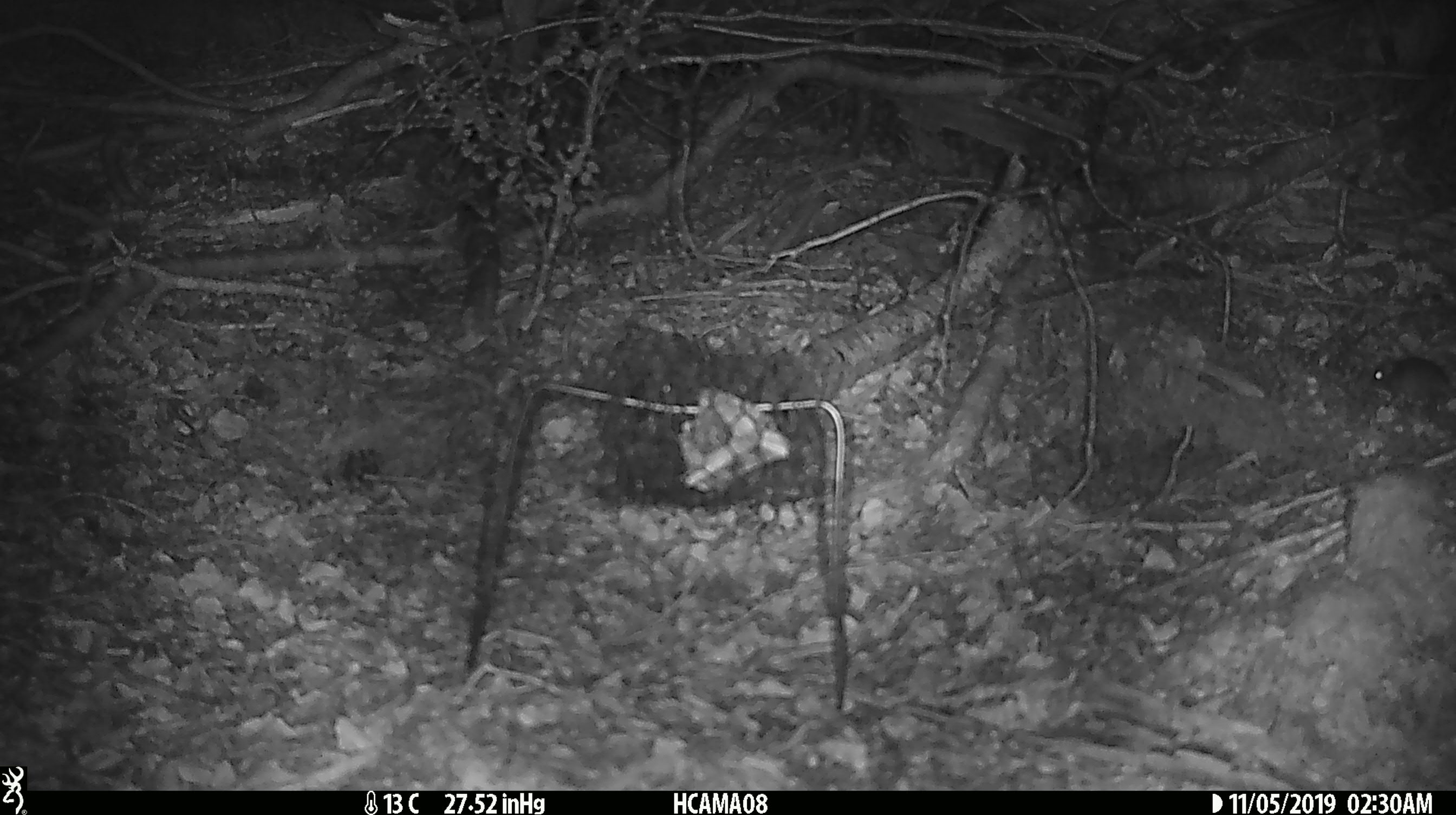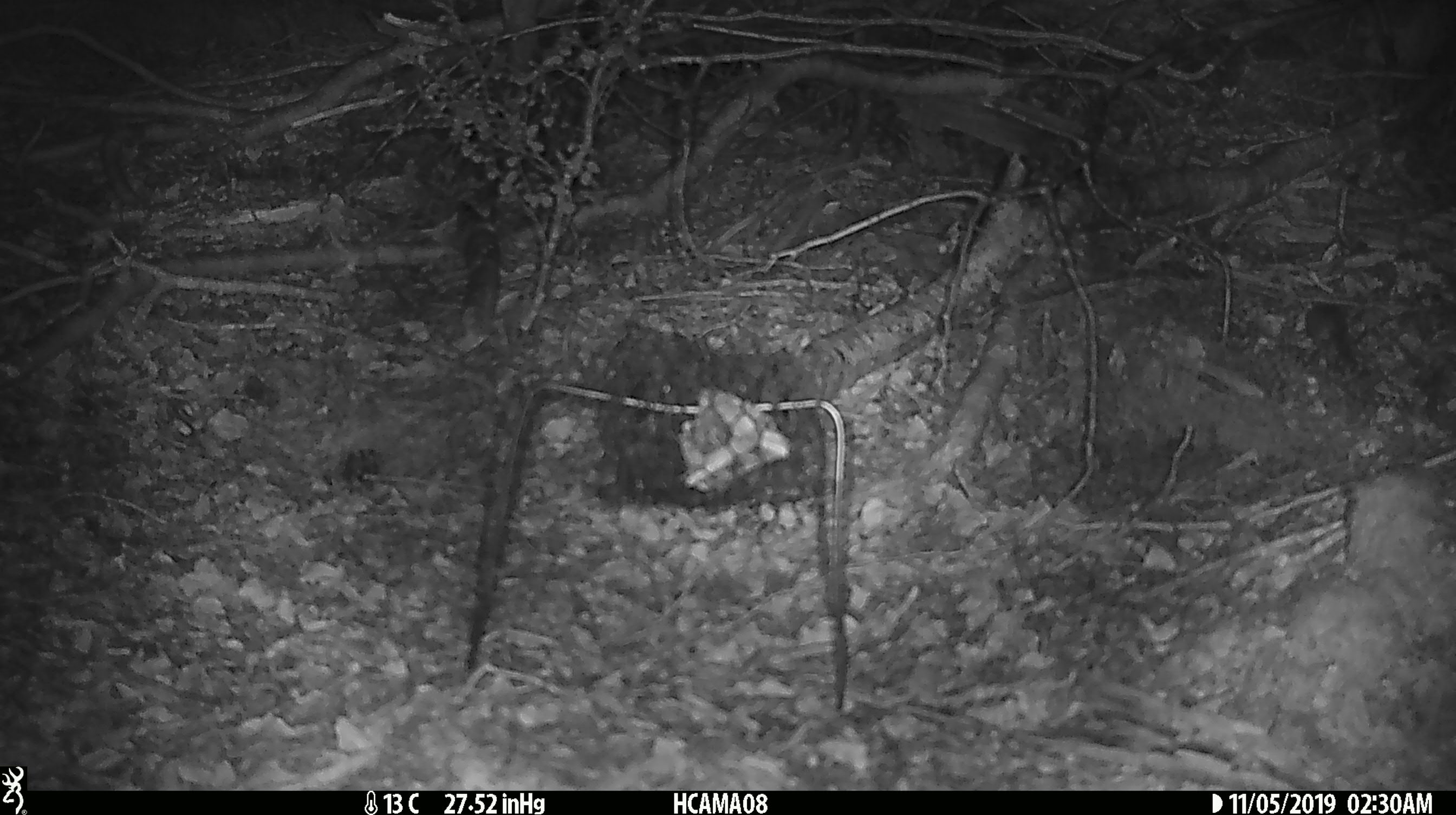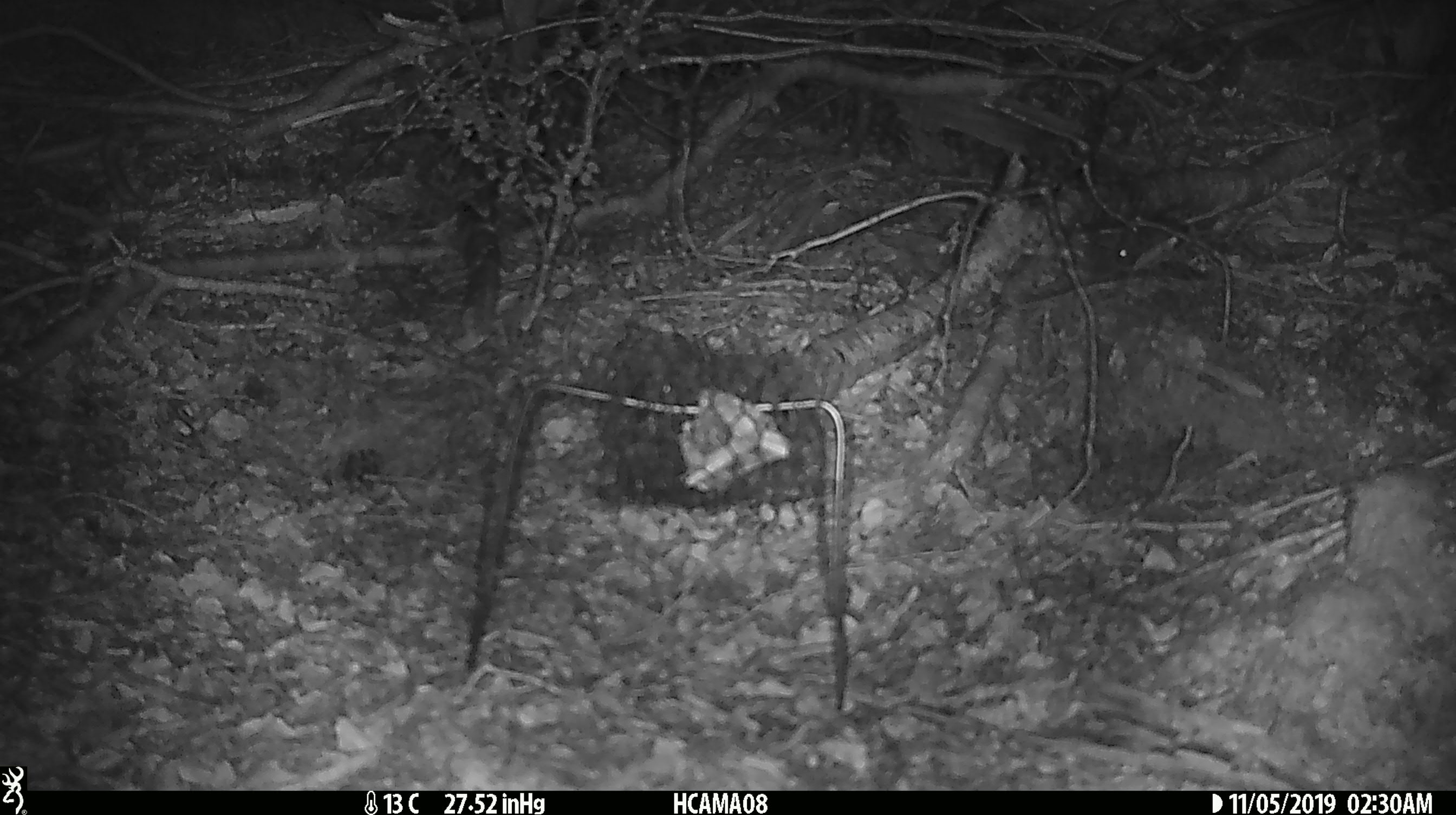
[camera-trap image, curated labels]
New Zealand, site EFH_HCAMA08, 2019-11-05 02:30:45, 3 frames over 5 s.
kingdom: Animalia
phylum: Chordata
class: Mammalia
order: Rodentia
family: Muridae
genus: Mus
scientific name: Mus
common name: mouse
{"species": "mouse (Mus)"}